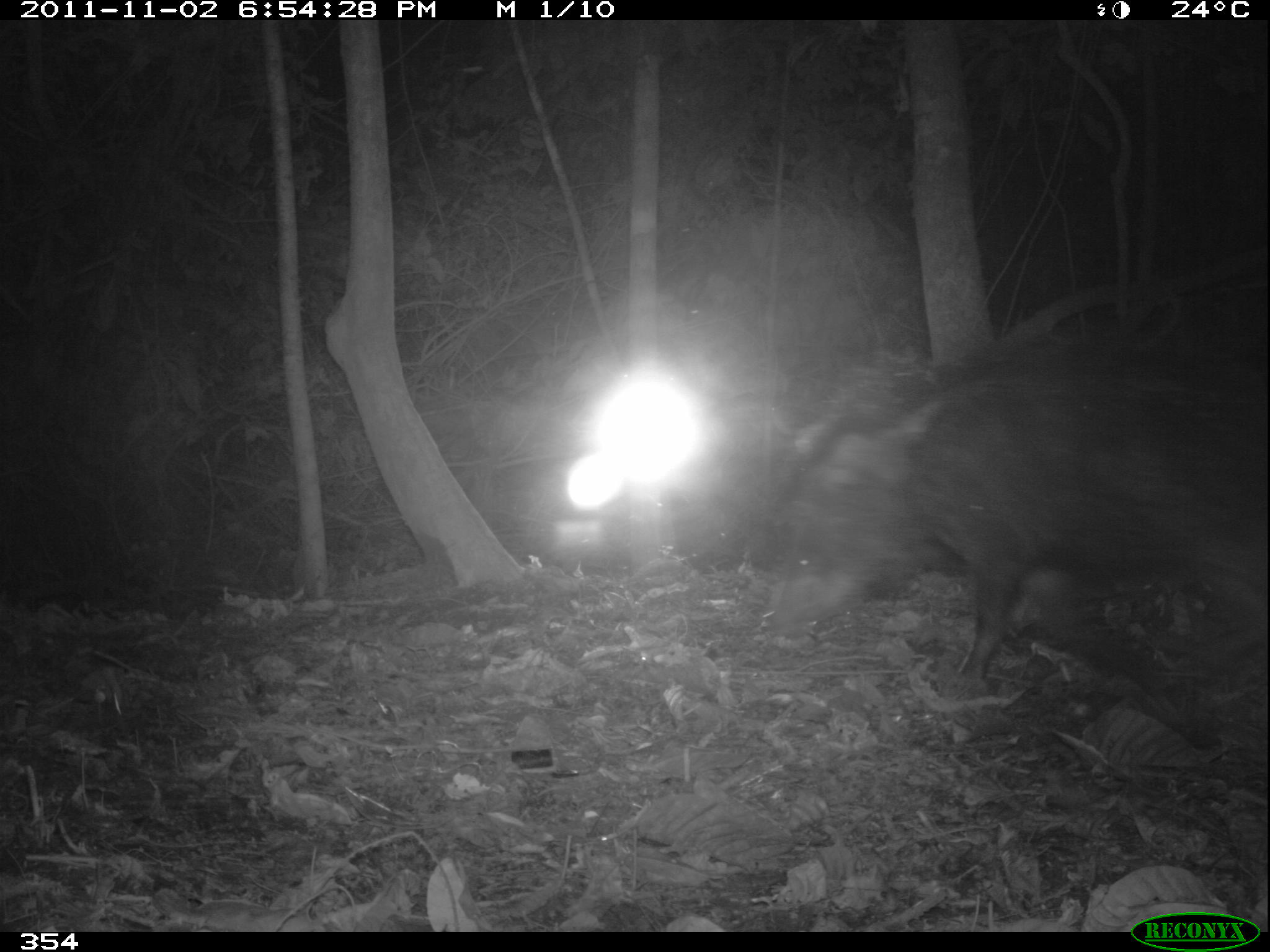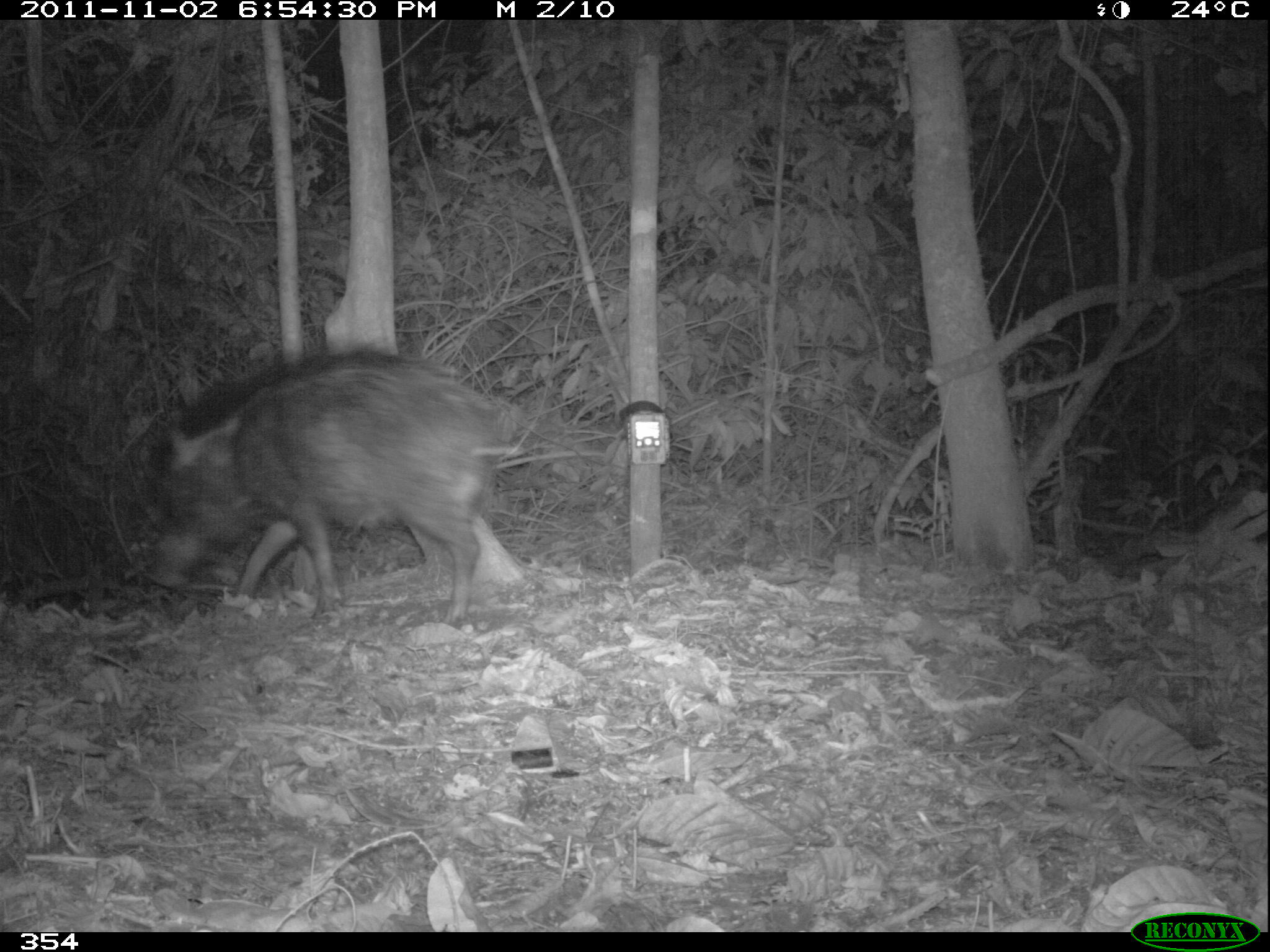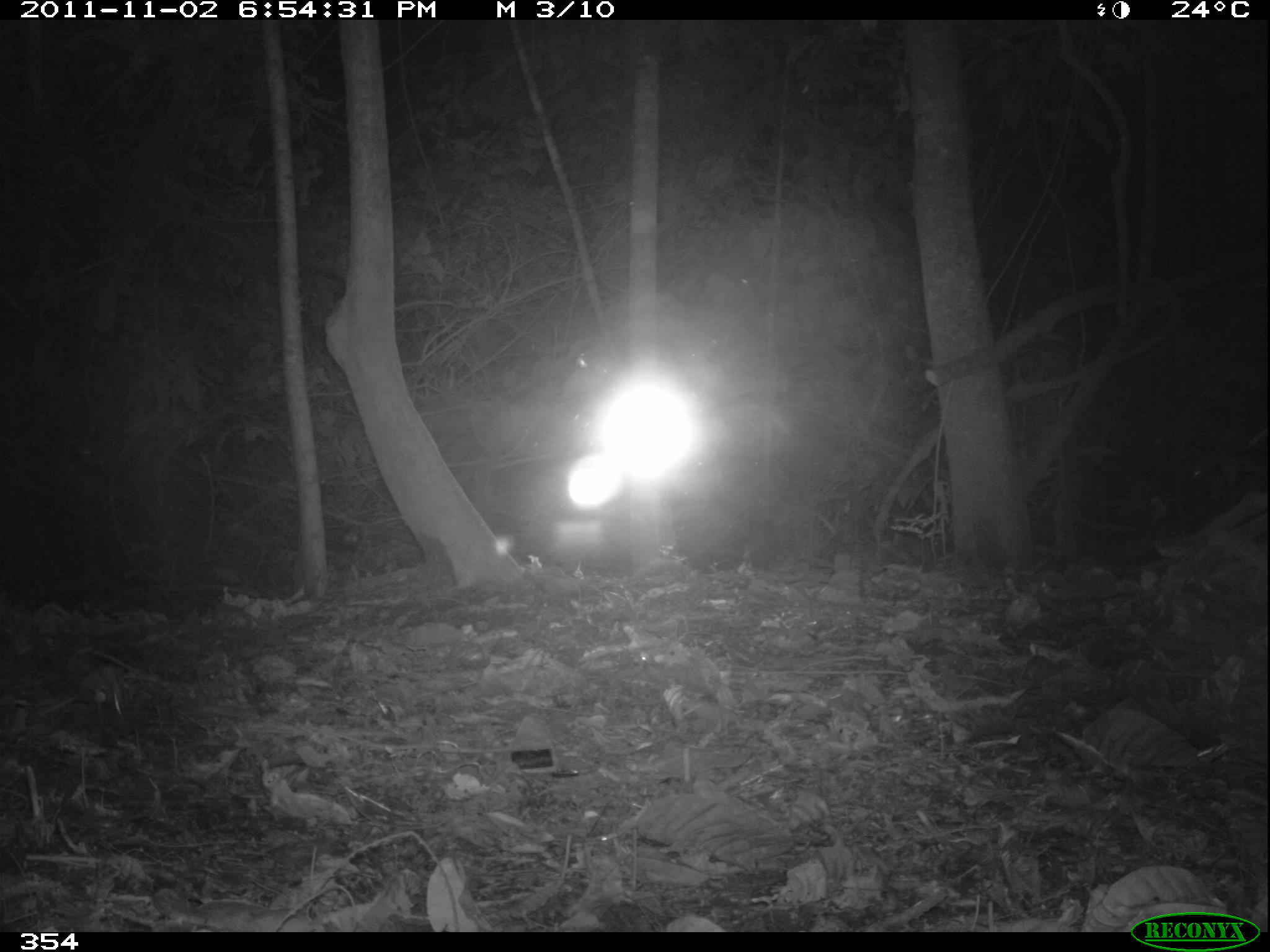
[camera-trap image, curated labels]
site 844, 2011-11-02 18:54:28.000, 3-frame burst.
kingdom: Animalia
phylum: Chordata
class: Mammalia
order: Artiodactyla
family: Tayassuidae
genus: Tayassu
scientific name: Tayassu pecari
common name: white-lipped peccary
Tayassu pecari (white-lipped peccary).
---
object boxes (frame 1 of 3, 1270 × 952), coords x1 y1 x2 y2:
tayassu pecari: 761 364 1270 690